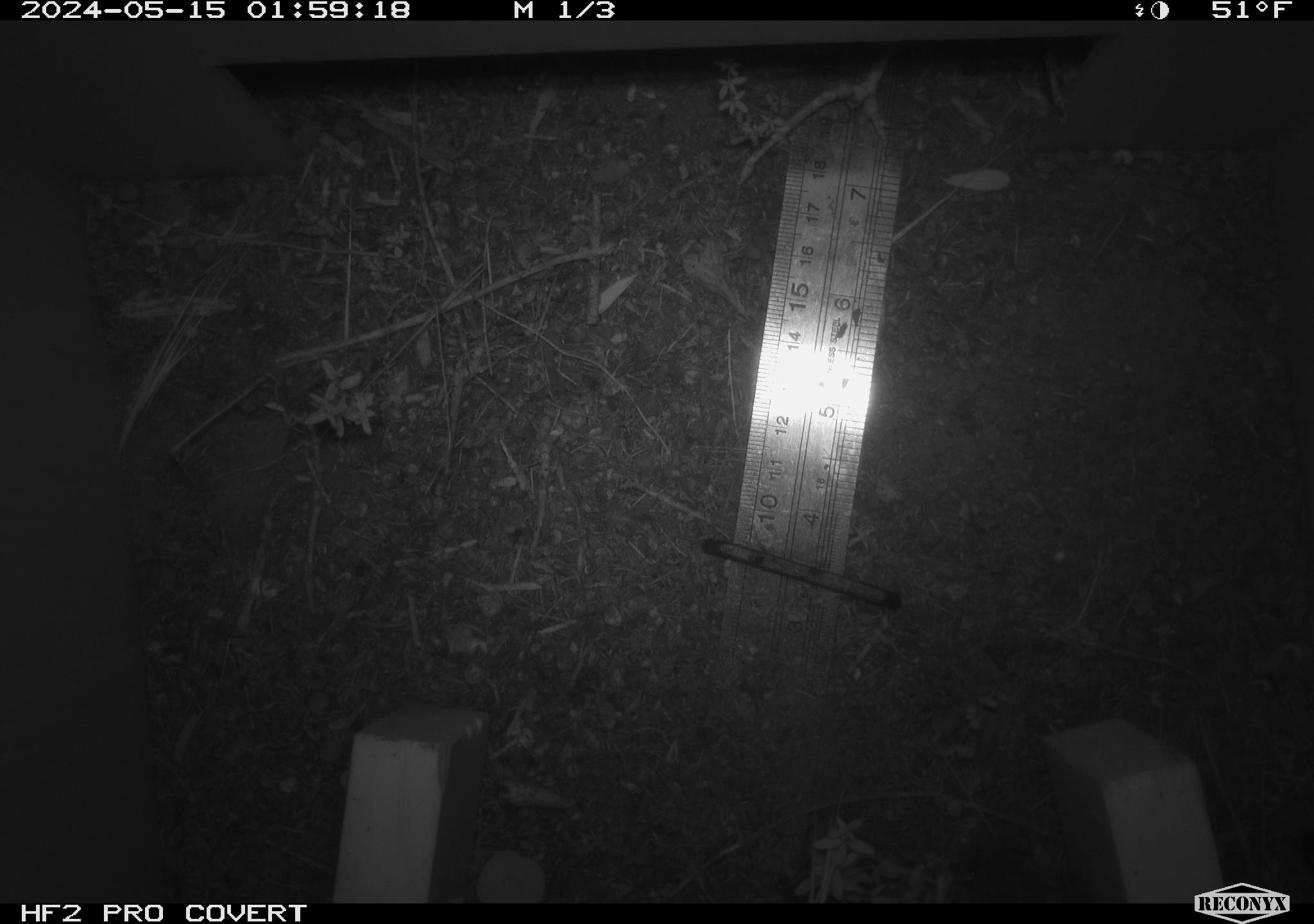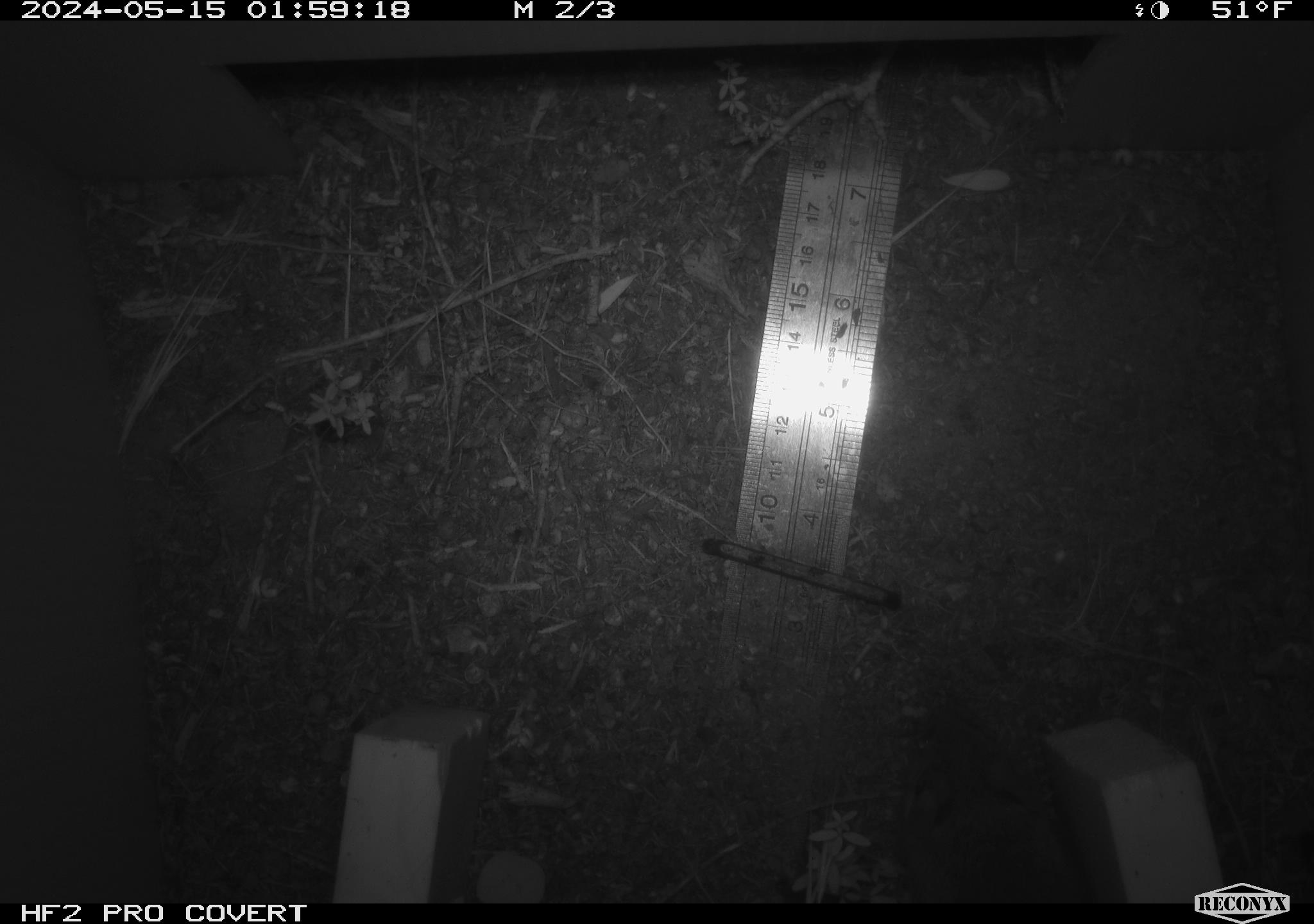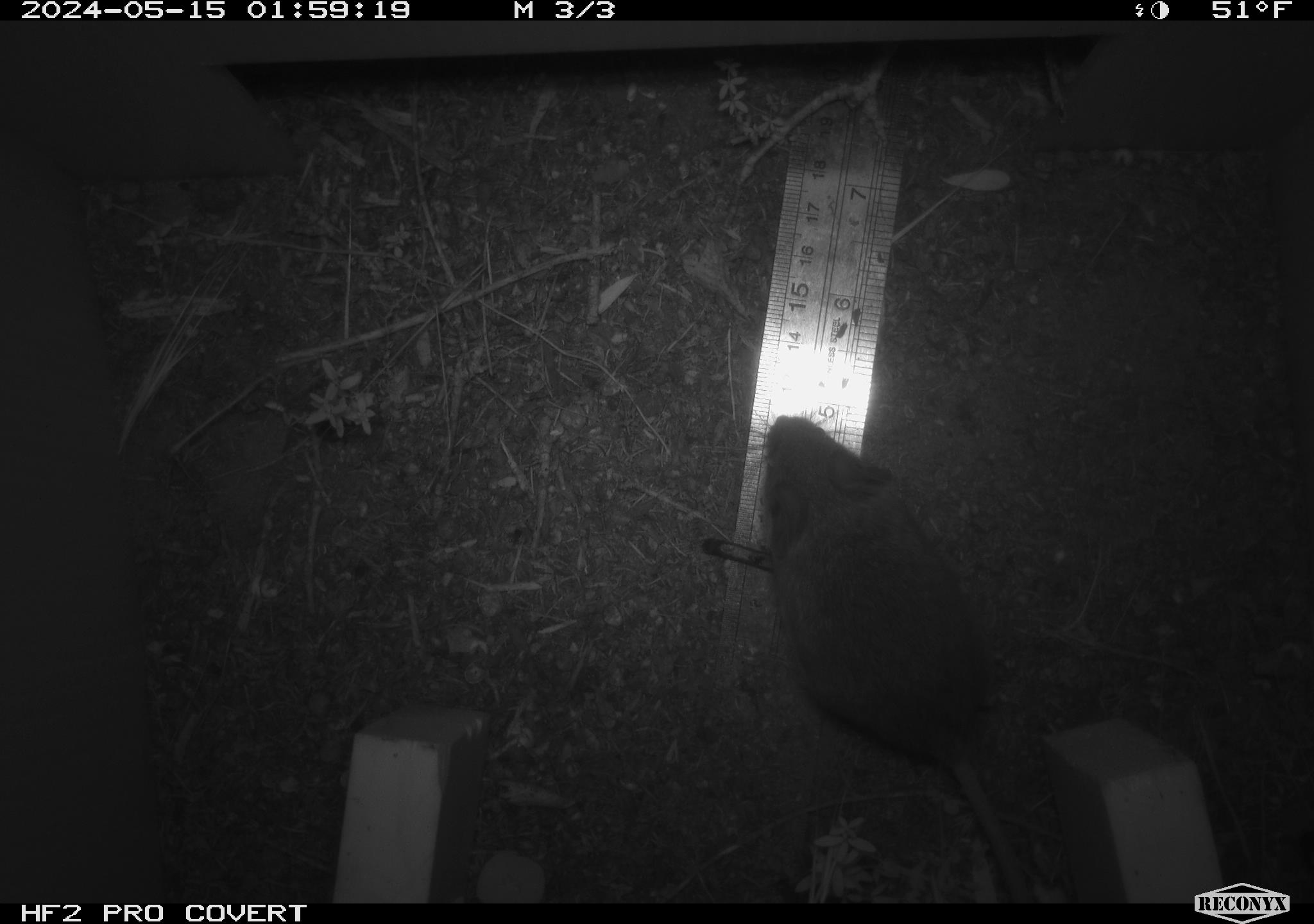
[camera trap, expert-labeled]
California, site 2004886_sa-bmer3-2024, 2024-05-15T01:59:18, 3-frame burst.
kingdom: Animalia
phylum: Chordata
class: Mammalia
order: Rodentia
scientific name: Rodentia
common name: mouse species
Mouse species (Rodentia).